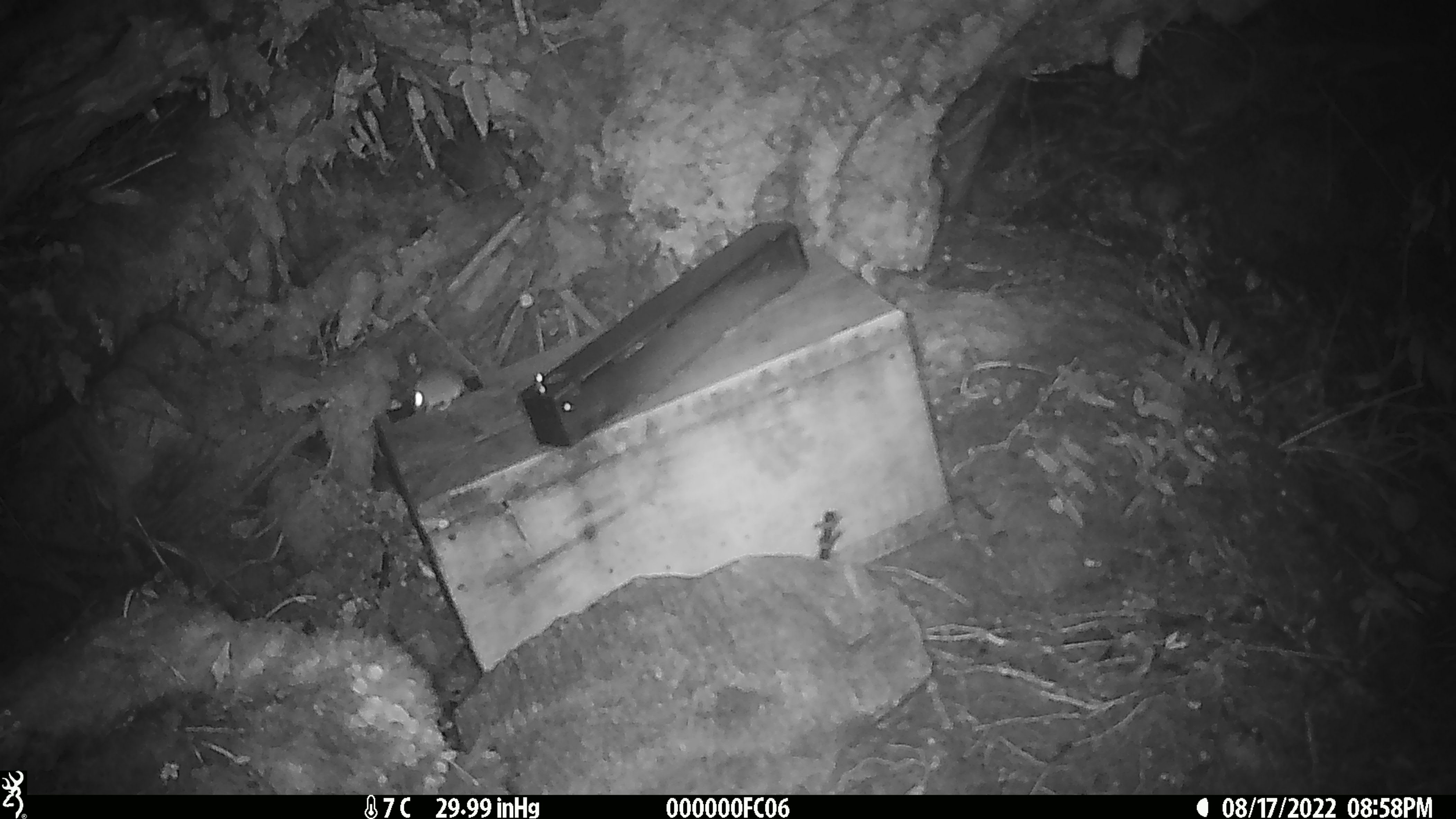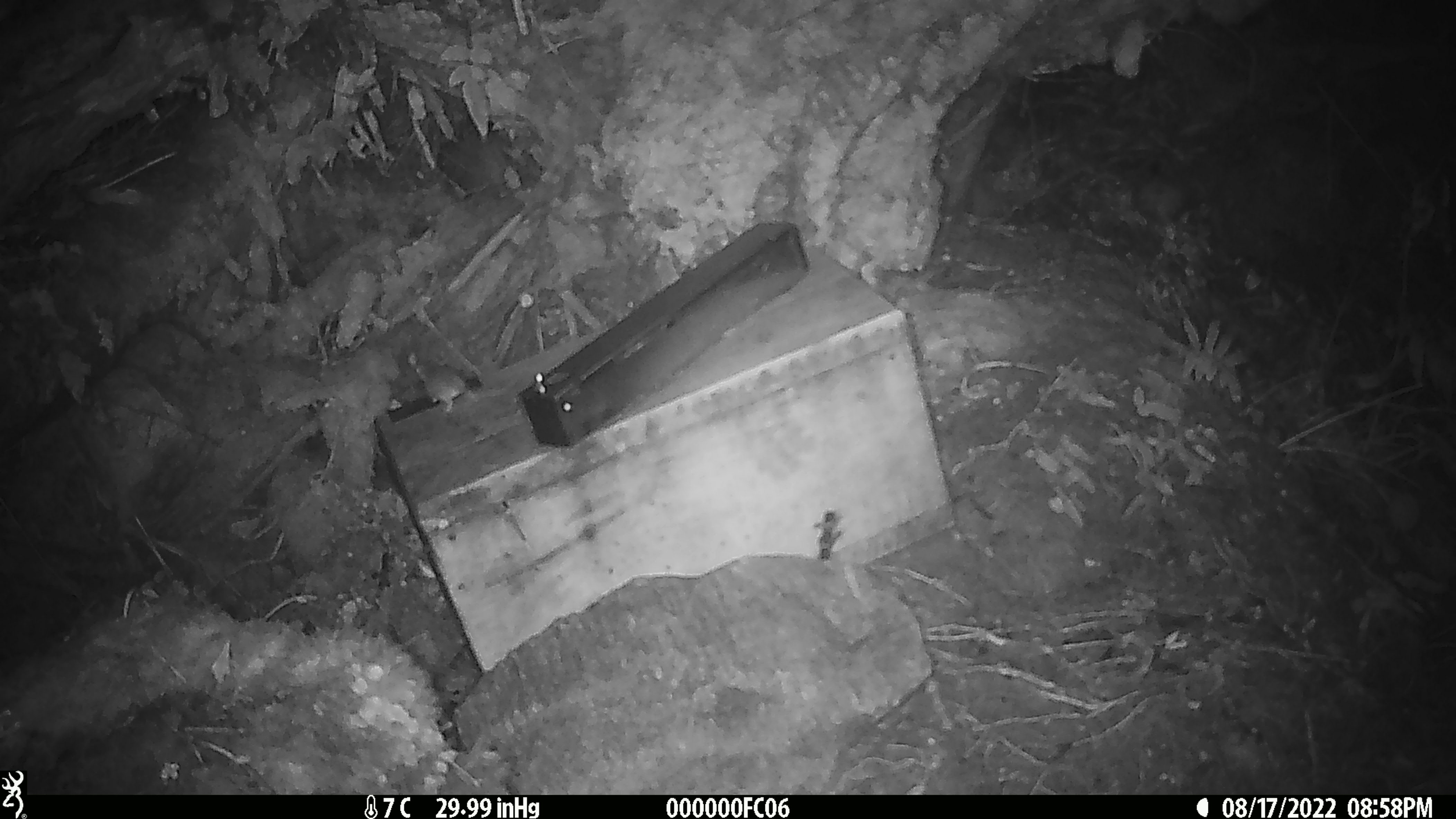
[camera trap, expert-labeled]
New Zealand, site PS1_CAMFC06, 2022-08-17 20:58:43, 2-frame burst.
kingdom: Animalia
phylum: Chordata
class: Mammalia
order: Rodentia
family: Muridae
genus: Mus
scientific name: Mus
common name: mouse